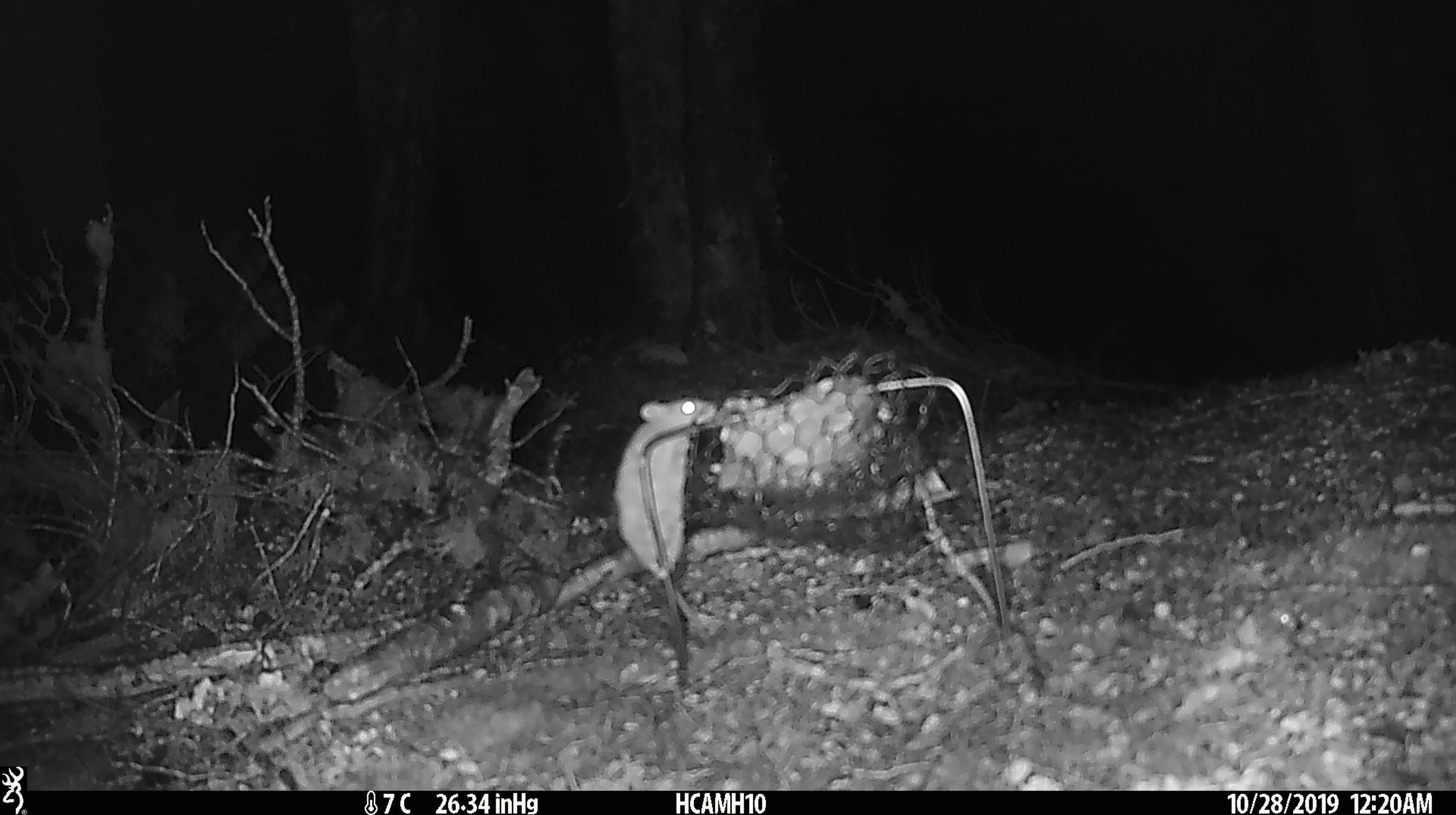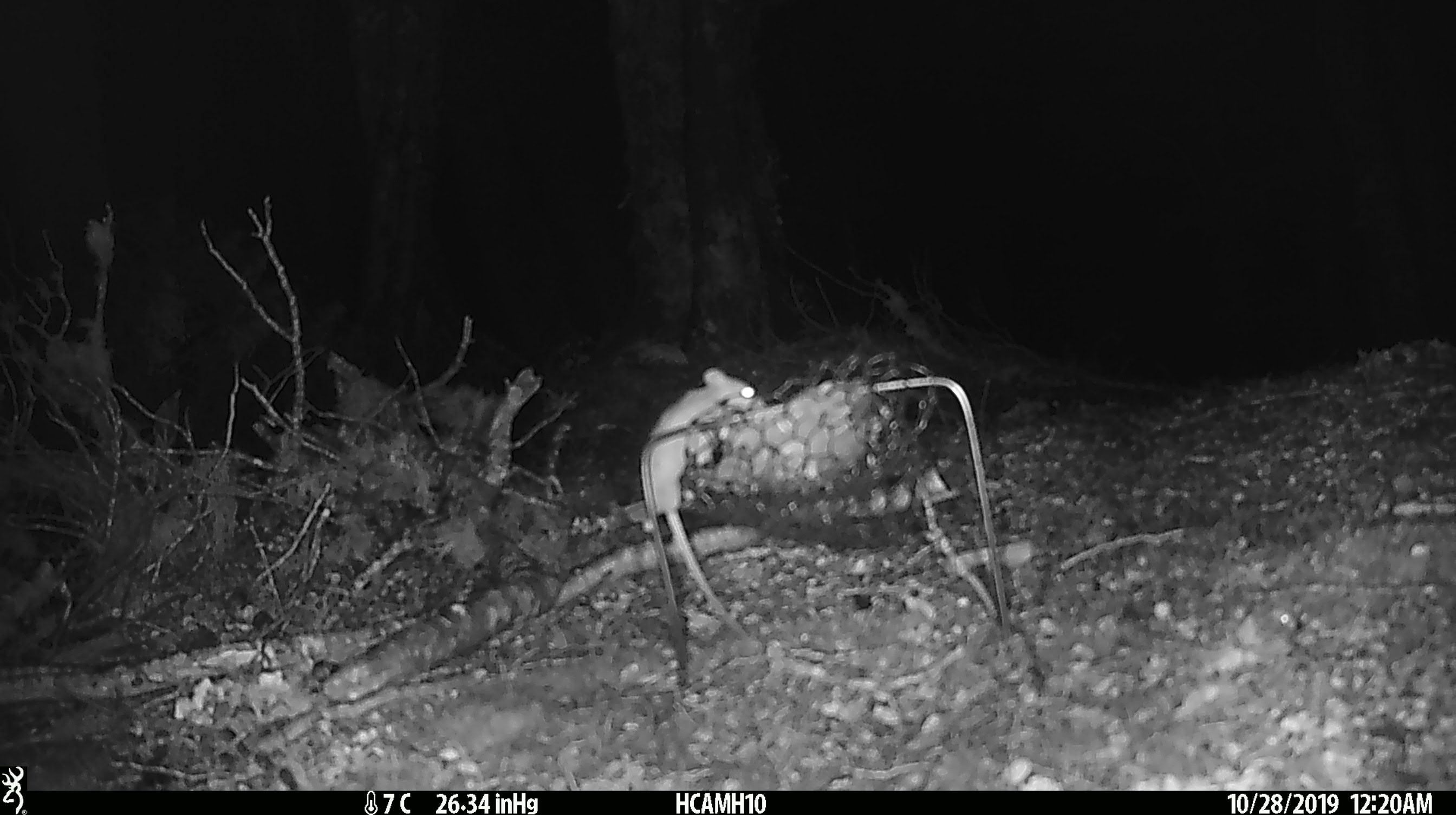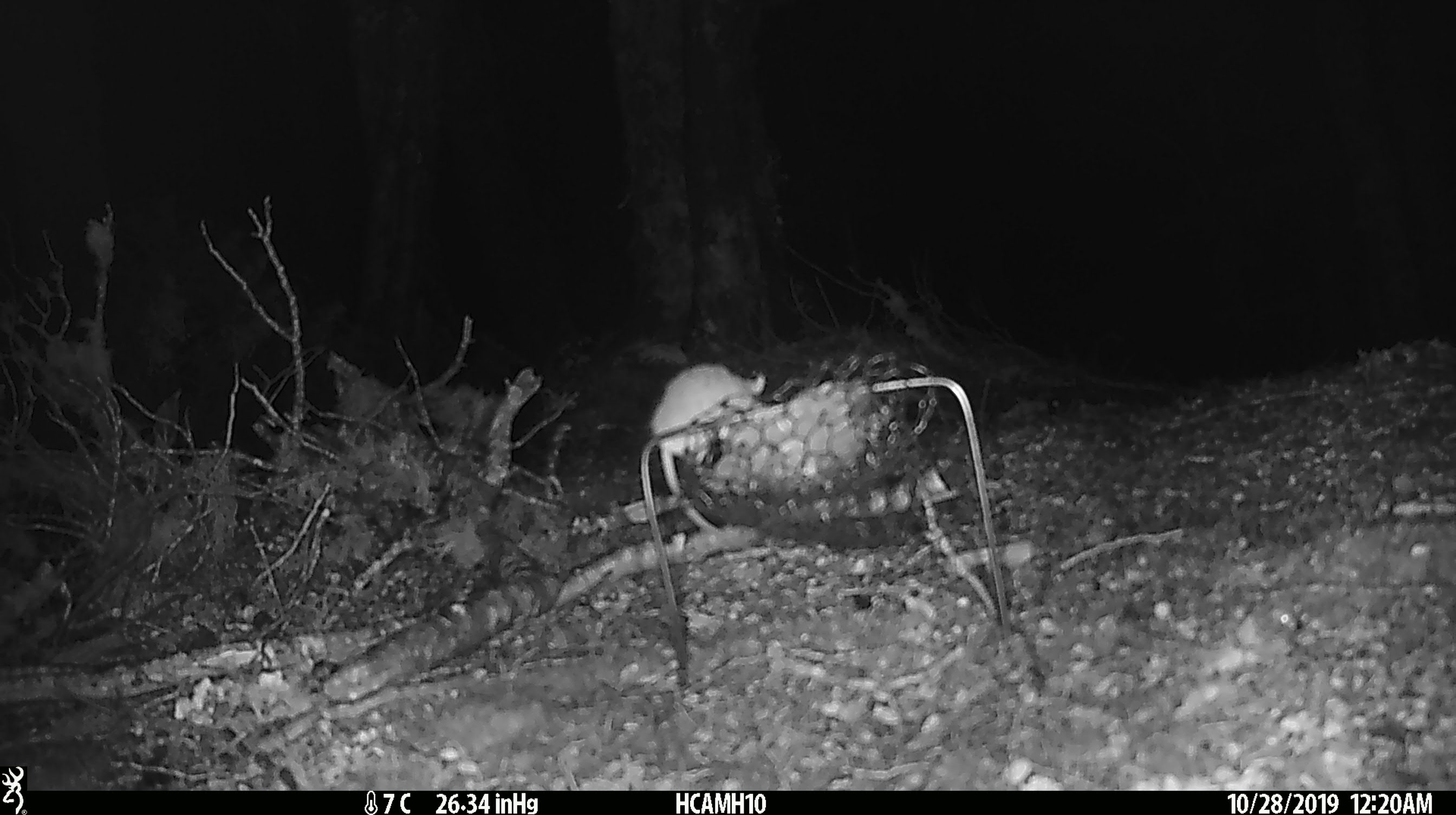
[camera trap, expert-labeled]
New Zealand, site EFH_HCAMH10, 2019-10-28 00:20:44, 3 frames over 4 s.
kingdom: Animalia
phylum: Chordata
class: Mammalia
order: Rodentia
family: Muridae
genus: Mus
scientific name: Mus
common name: mouse